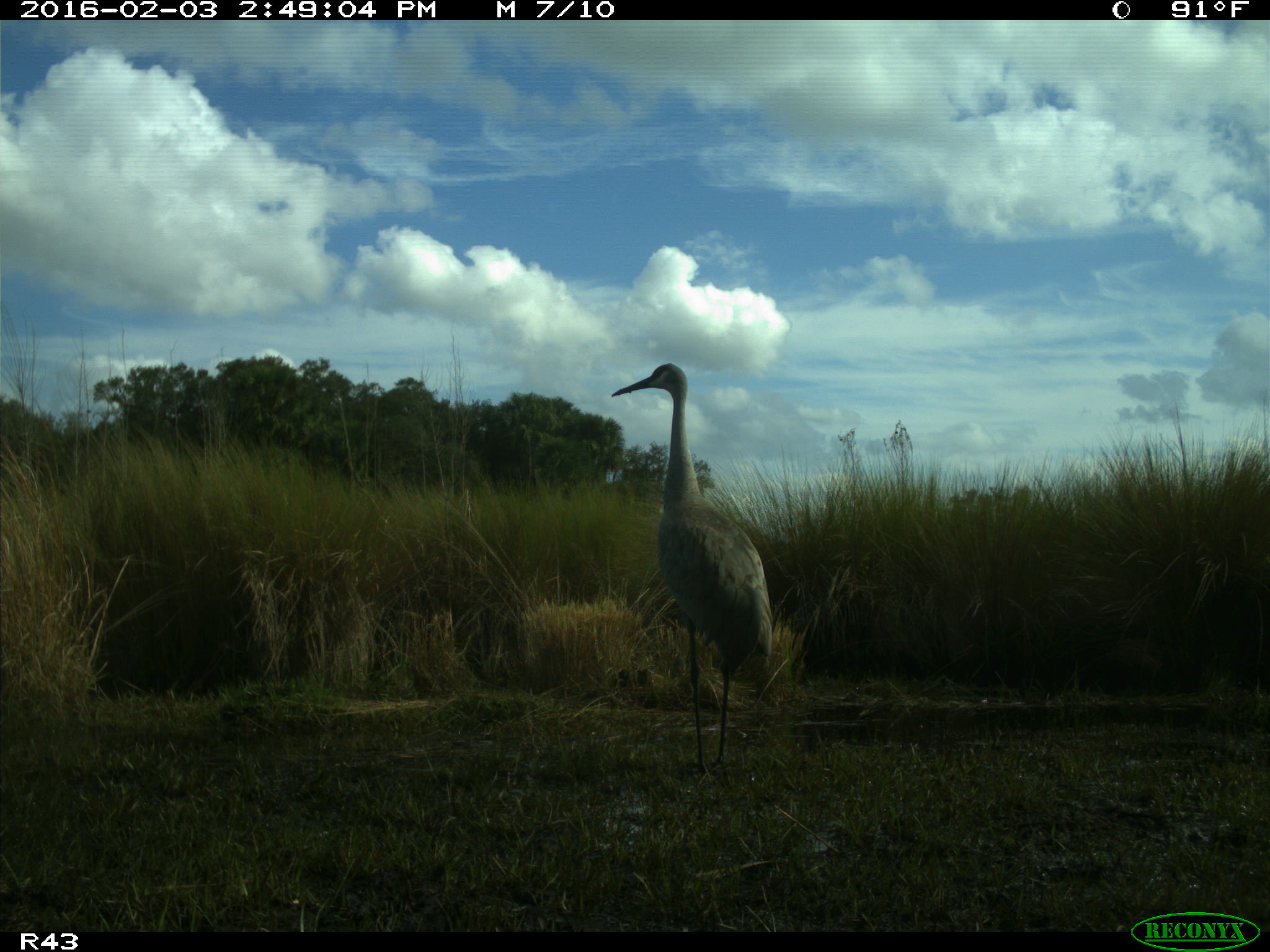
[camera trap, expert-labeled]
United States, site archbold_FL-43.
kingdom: Animalia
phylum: Chordata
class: Aves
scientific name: Aves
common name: birds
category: unidentified bird